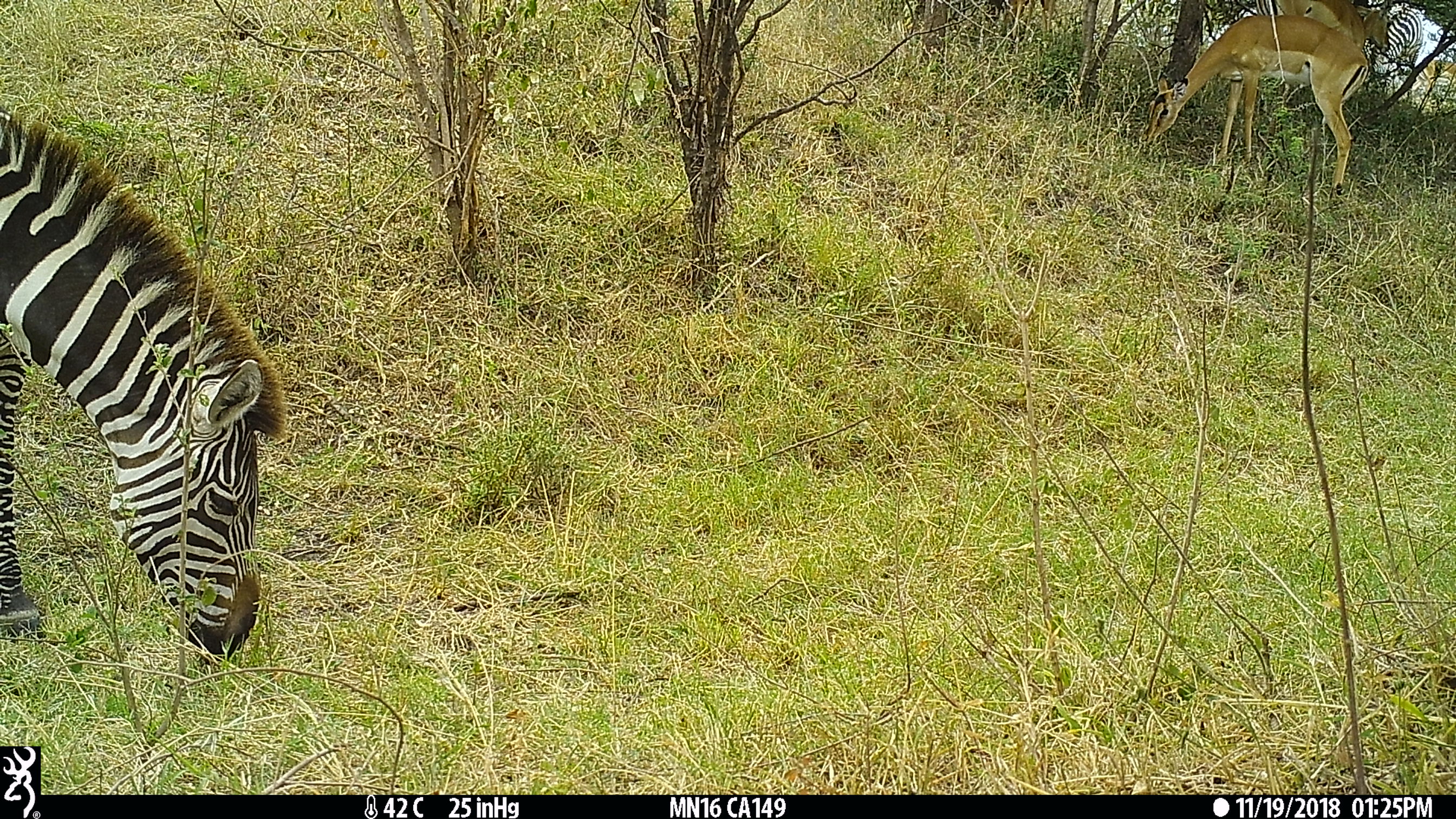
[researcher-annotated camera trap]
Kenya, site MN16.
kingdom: Animalia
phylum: Chordata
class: Mammalia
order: Perissodactyla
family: Equidae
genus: Equus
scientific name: Equus quagga burchellii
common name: burchell's zebra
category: zebra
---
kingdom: Animalia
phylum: Chordata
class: Mammalia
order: Artiodactyla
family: Bovidae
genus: Eudorcas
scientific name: Eudorcas thomsonii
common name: thomon's gazelle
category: gazelle thomsons